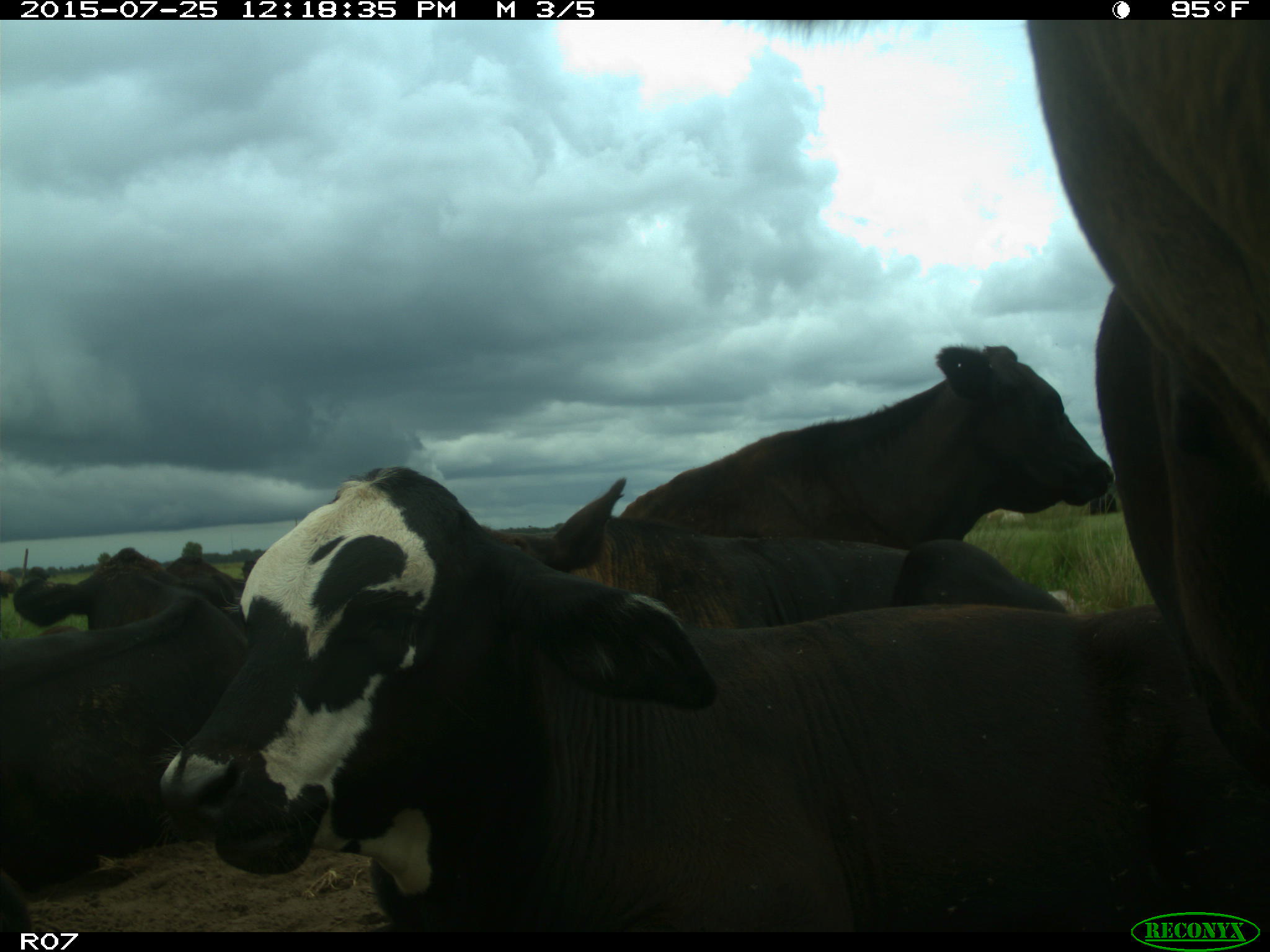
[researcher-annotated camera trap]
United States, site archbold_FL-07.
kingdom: Animalia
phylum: Chordata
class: Mammalia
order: Artiodactyla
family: Bovidae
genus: Bos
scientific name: Bos taurus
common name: domestic cow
Bos taurus (domestic cow).